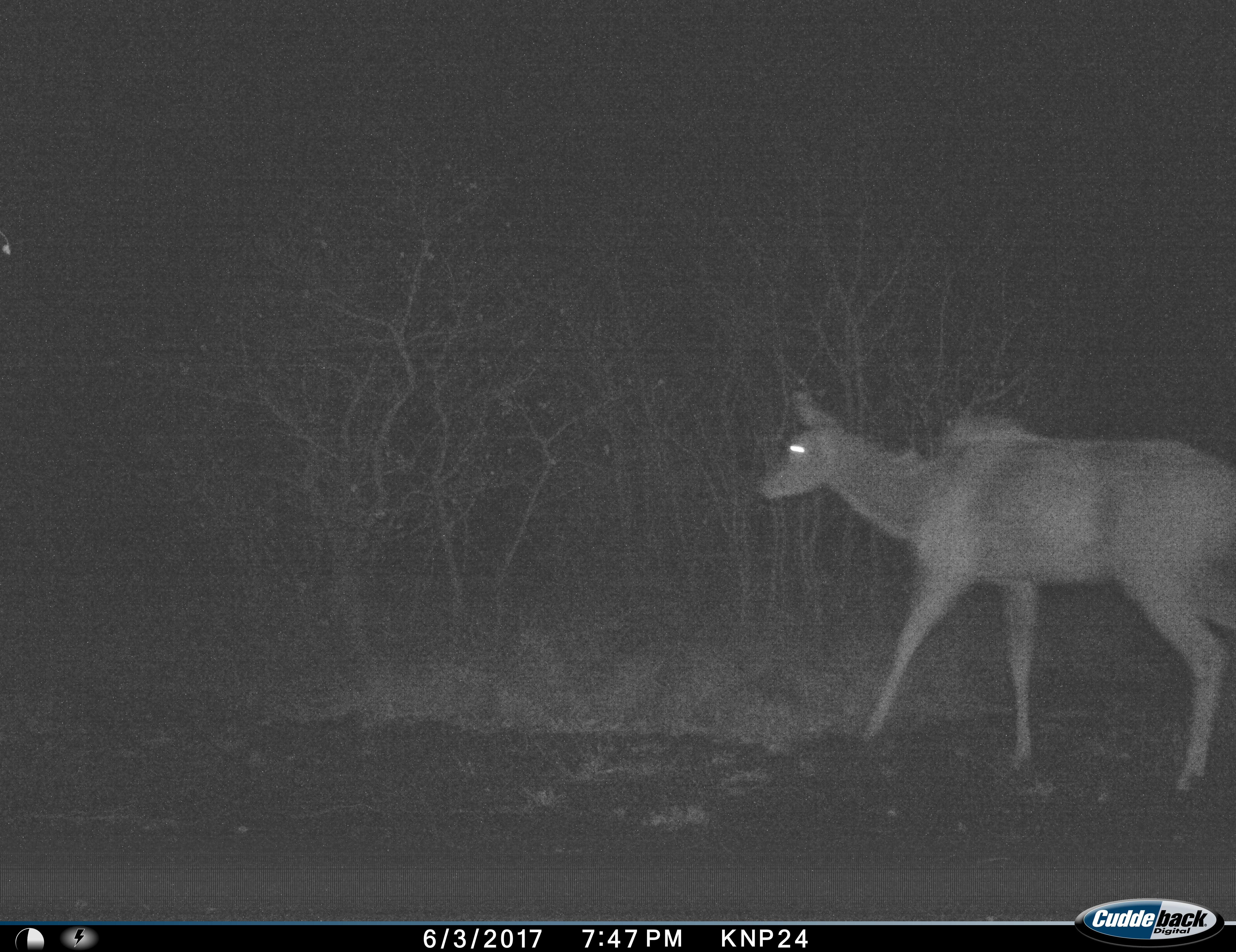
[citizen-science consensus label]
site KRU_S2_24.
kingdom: Animalia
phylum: Chordata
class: Mammalia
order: Artiodactyla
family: Bovidae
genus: Tragelaphus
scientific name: Tragelaphus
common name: kudu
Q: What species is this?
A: Kudu (Tragelaphus).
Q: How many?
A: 1.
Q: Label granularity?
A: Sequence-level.